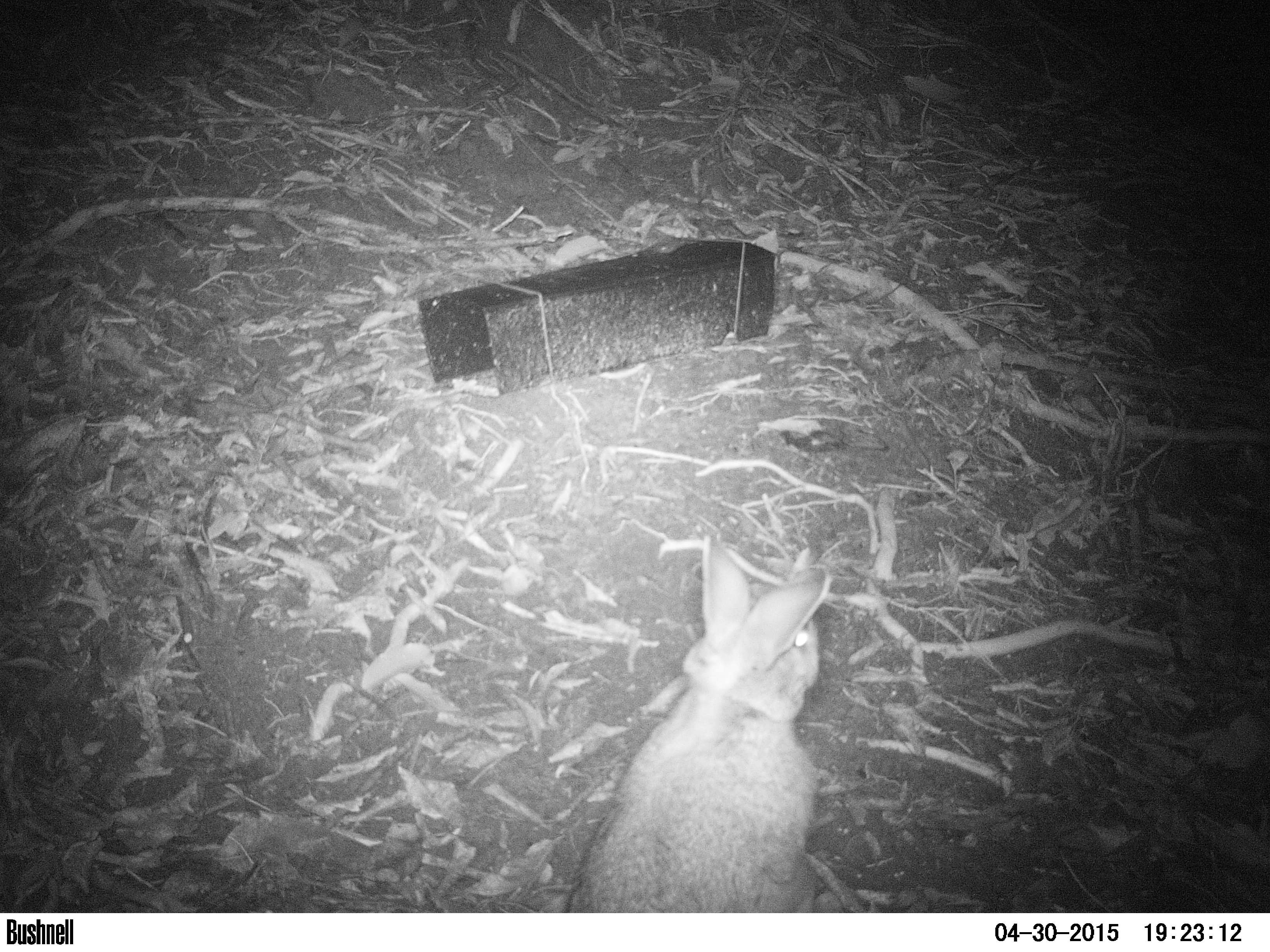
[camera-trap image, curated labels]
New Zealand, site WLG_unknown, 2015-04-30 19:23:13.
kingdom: Animalia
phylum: Chordata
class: Mammalia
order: Lagomorpha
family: Leporidae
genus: Oryctolagus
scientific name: Oryctolagus cuniculus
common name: european rabbit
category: rabbit